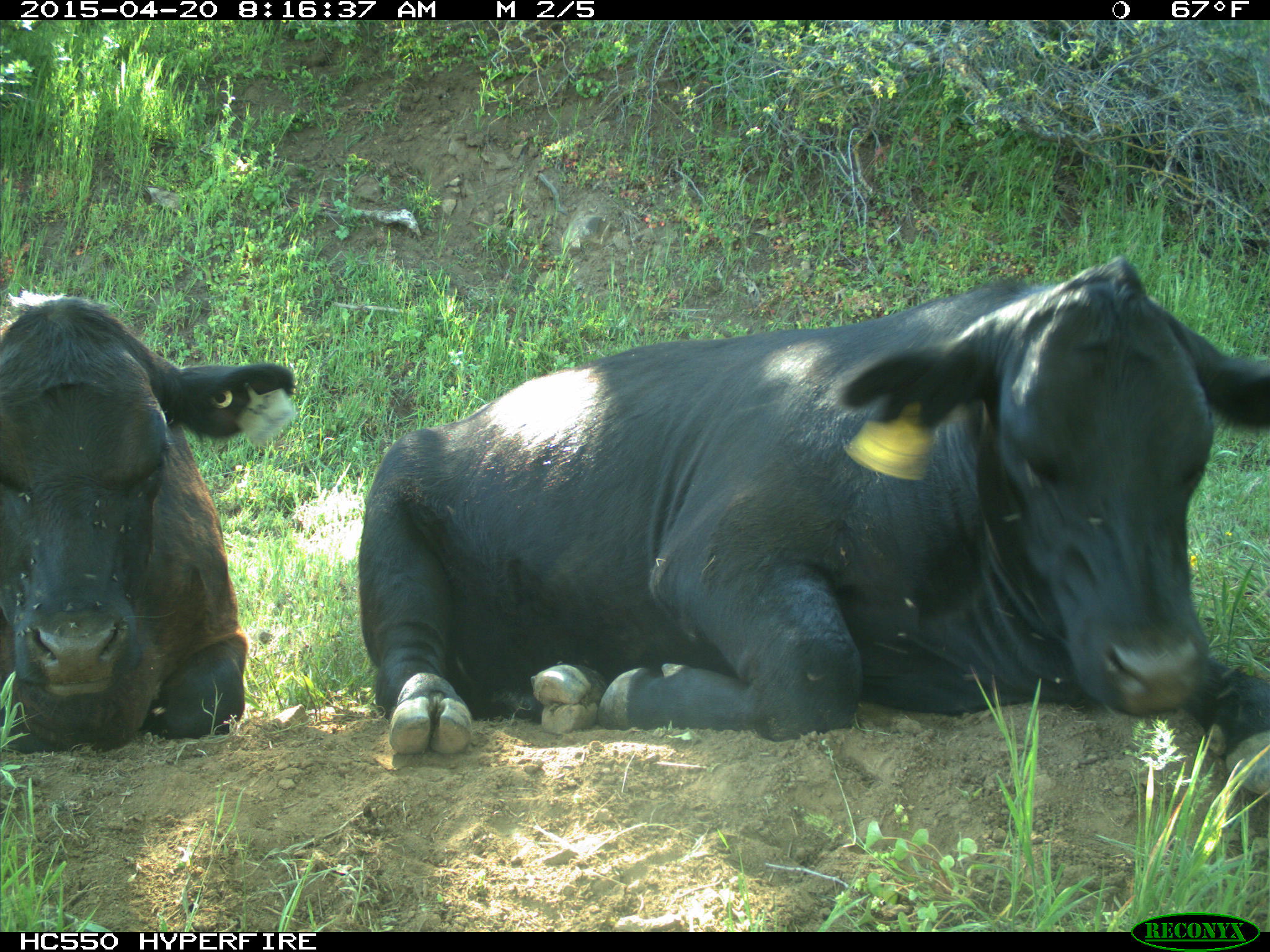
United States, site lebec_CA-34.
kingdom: Animalia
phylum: Chordata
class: Mammalia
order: Artiodactyla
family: Bovidae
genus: Bos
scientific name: Bos taurus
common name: domestic cow